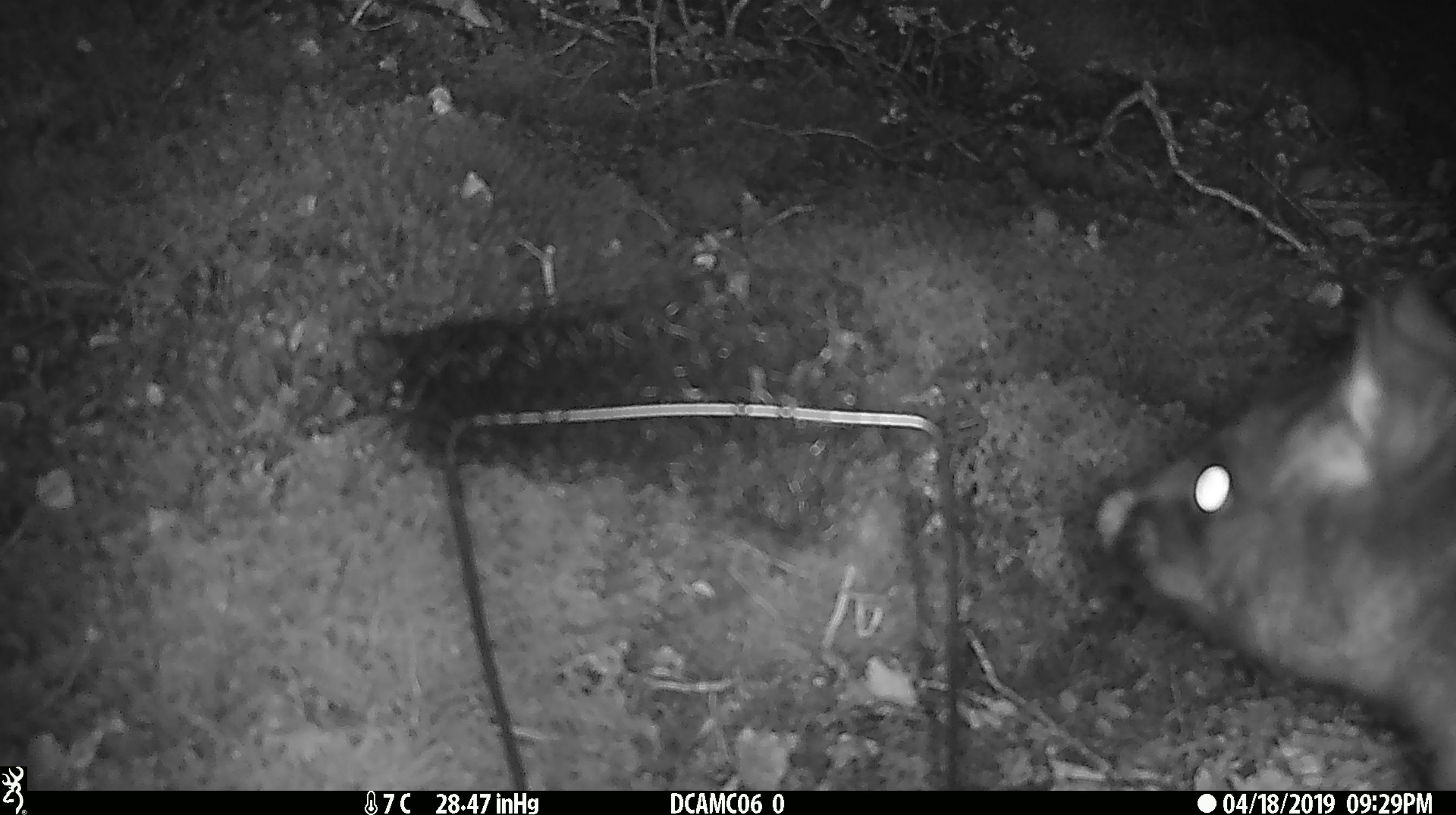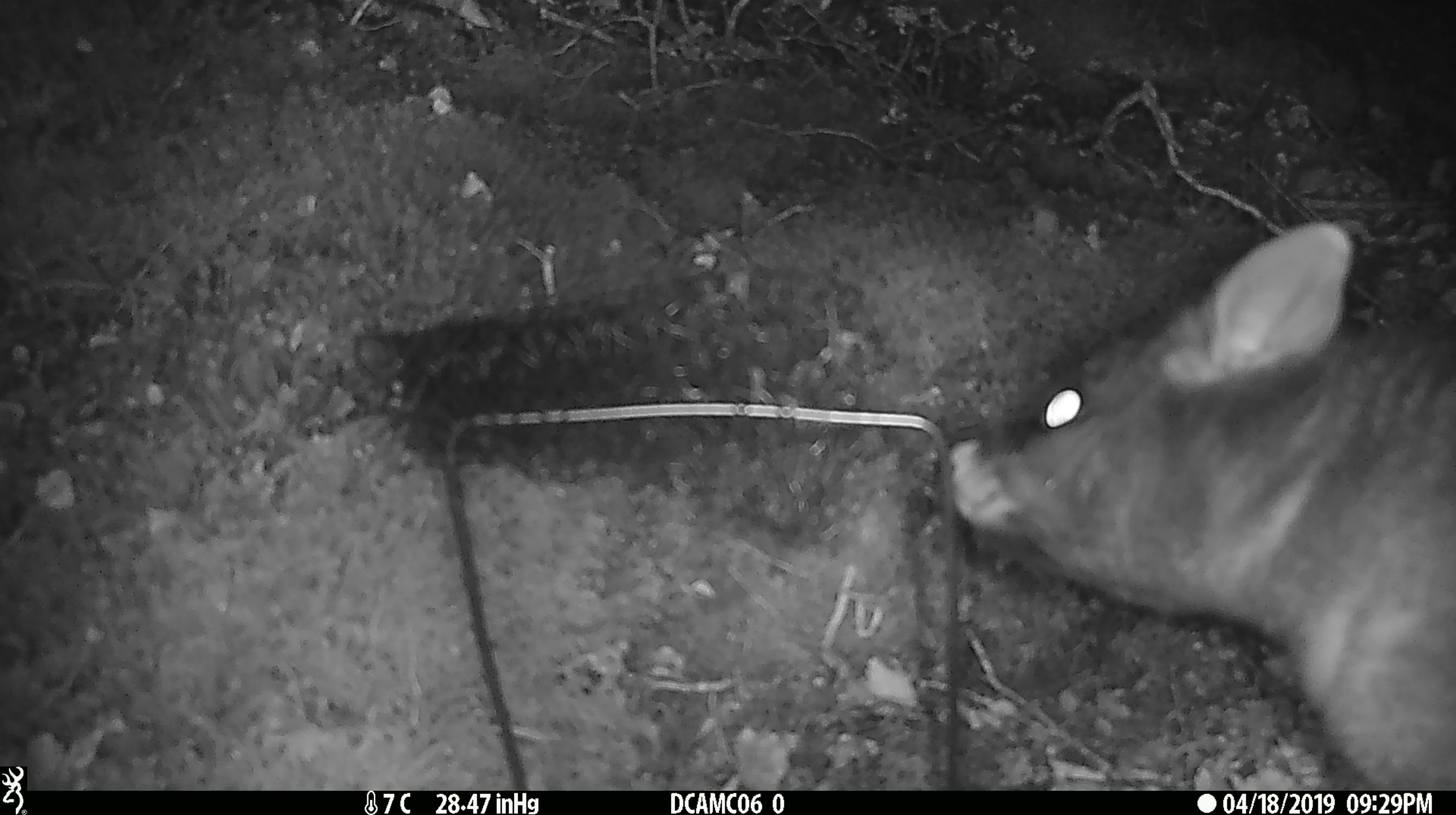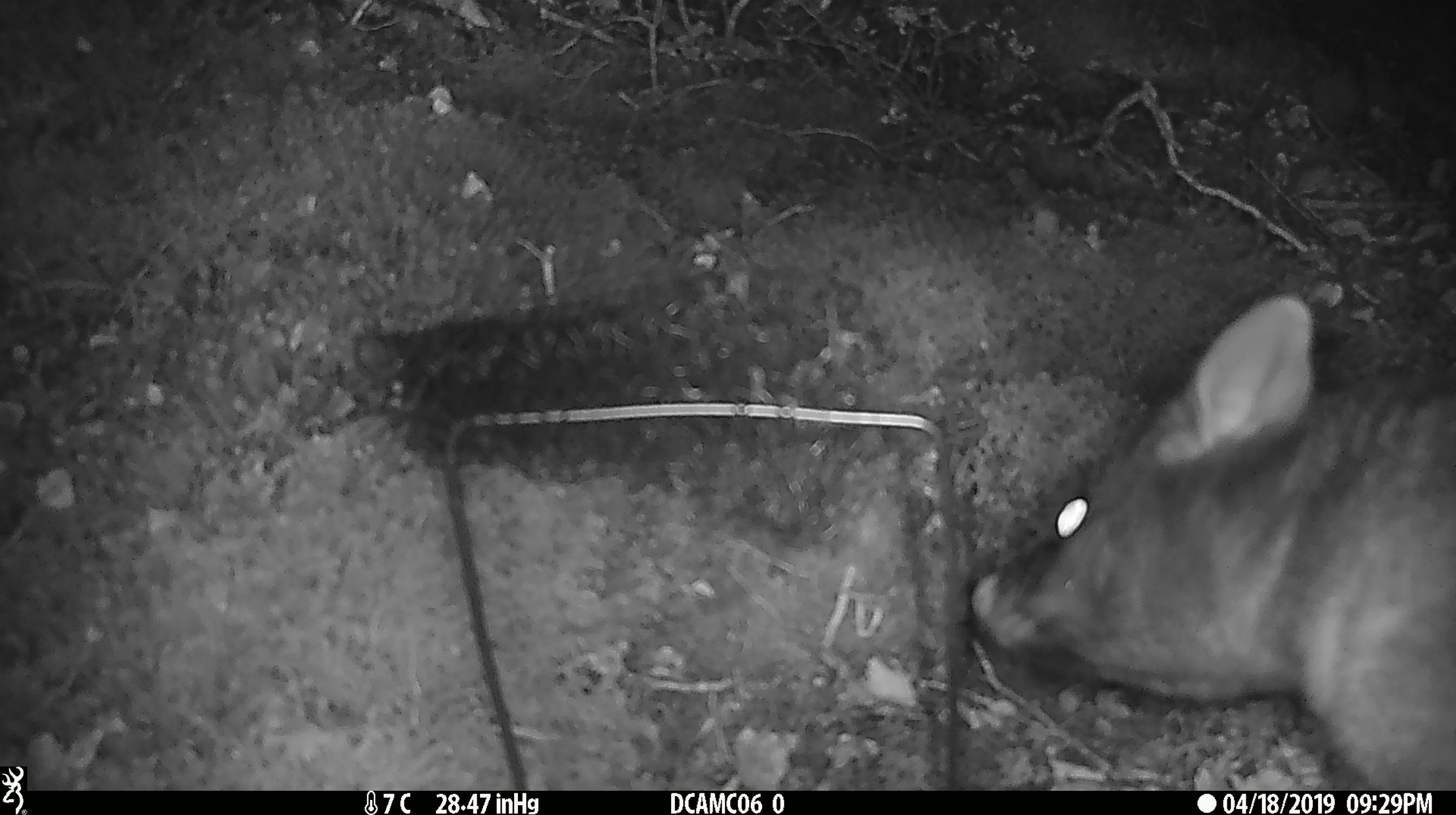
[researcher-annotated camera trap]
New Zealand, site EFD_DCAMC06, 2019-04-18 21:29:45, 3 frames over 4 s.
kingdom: Animalia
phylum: Chordata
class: Mammalia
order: Diprotodontia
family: Phalangeridae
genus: Trichosurus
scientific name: Trichosurus vulpecula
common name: common brushtail possum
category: possum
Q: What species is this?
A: Possum (common brushtail possum) (Trichosurus vulpecula).